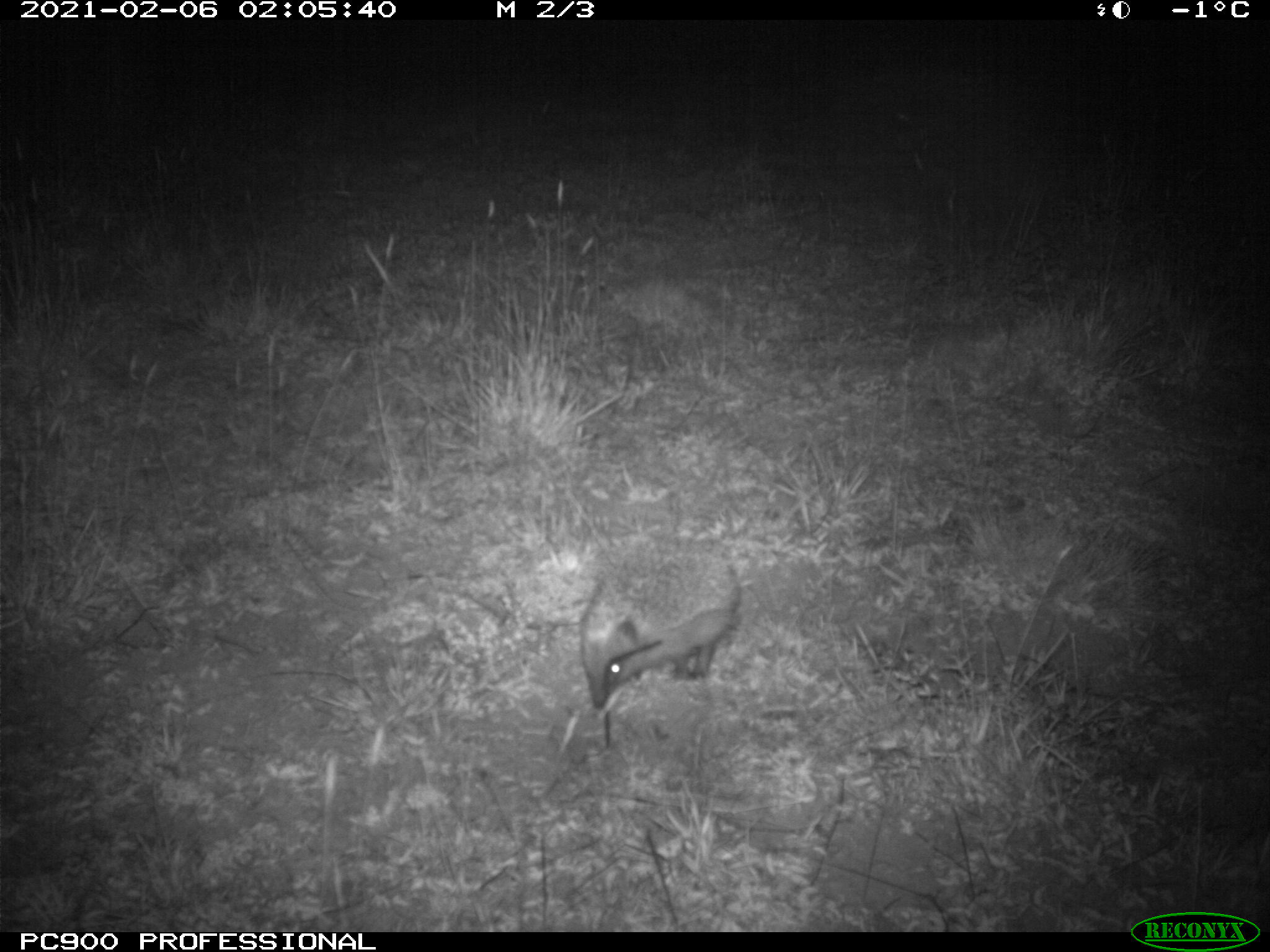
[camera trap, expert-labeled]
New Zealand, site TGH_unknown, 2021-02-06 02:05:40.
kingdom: Animalia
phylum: Chordata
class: Mammalia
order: Eulipotyphla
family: Erinaceidae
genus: Erinaceus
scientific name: Erinaceus europaeus europaeus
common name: european hedgehog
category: hedgehog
Hedgehog (european hedgehog) (Erinaceus europaeus europaeus).